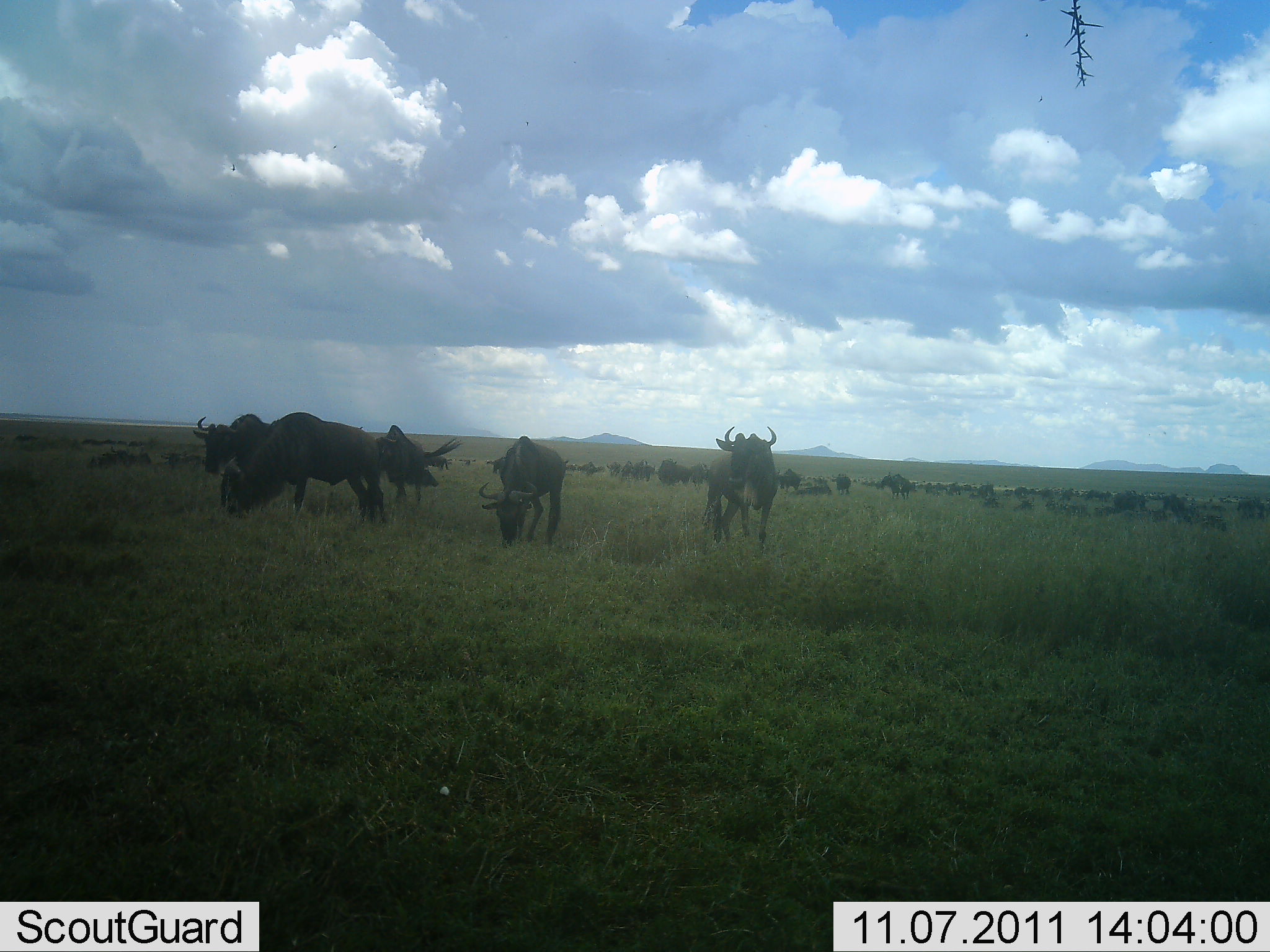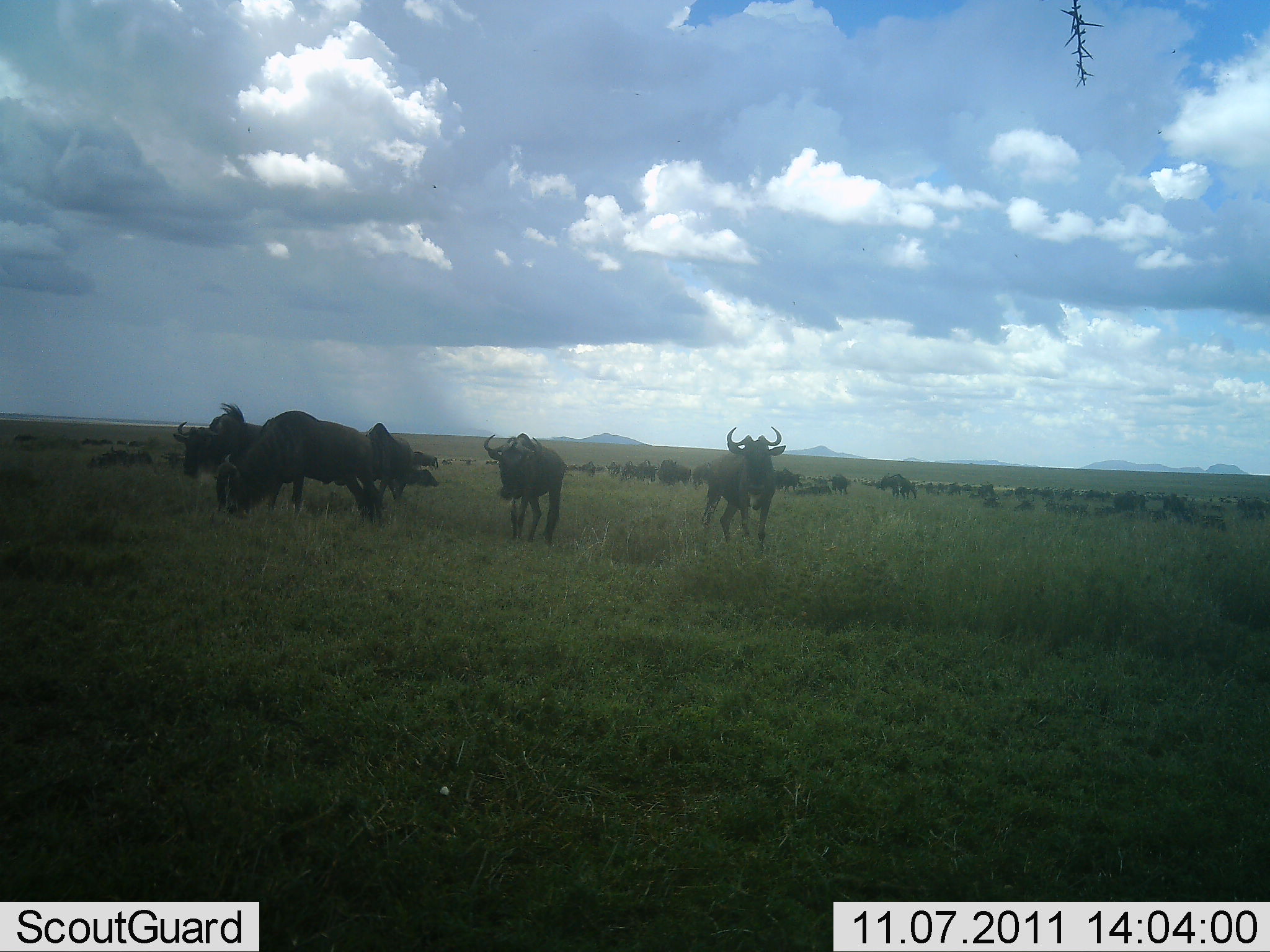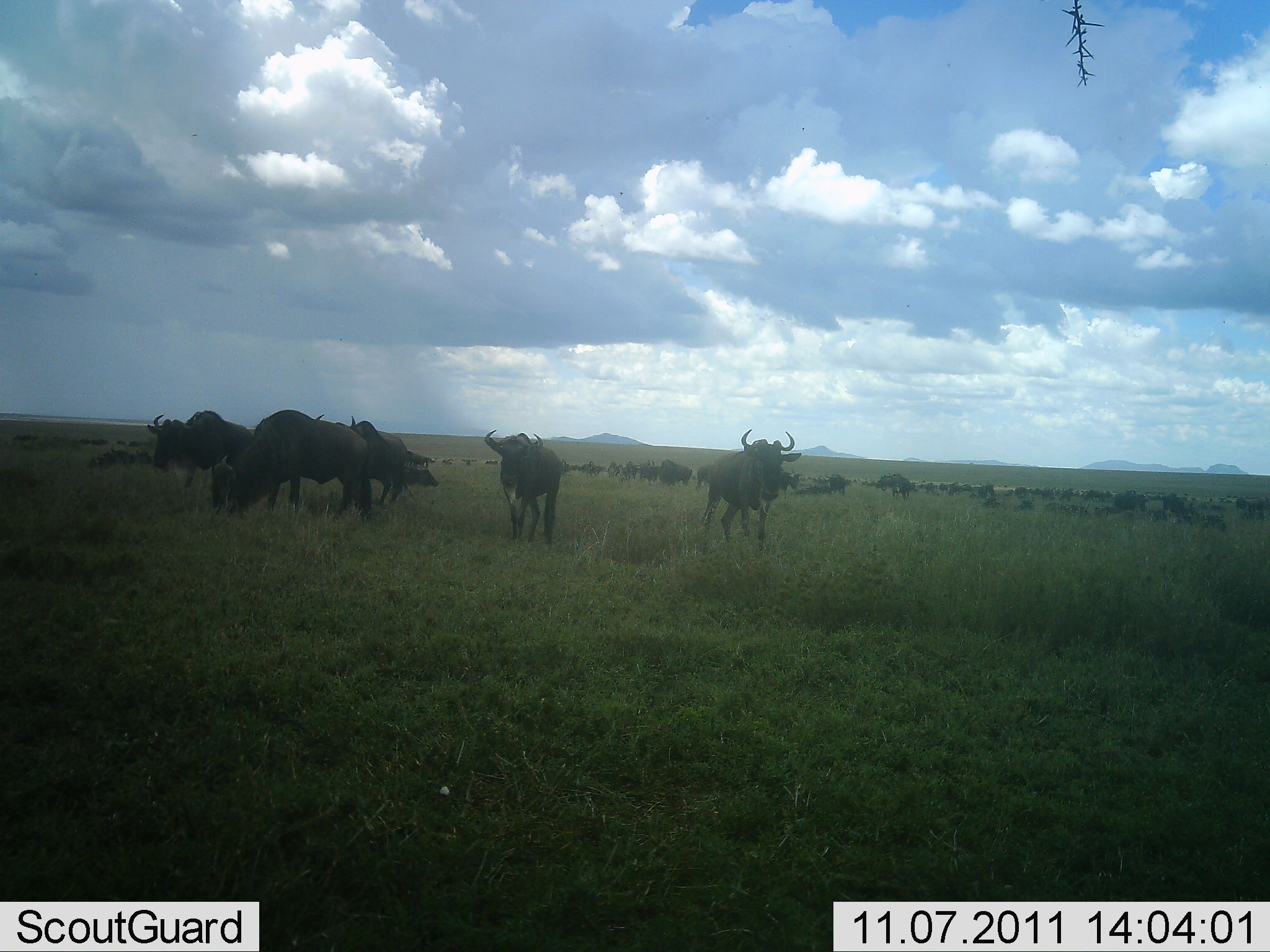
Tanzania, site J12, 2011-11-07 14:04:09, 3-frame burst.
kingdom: Animalia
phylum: Chordata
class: Mammalia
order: Artiodactyla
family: Bovidae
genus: Connochaetes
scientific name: Connochaetes taurinus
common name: blue wildebeest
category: wildebeest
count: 11-50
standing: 82%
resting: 18%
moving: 55%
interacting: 0%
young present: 0%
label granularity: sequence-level